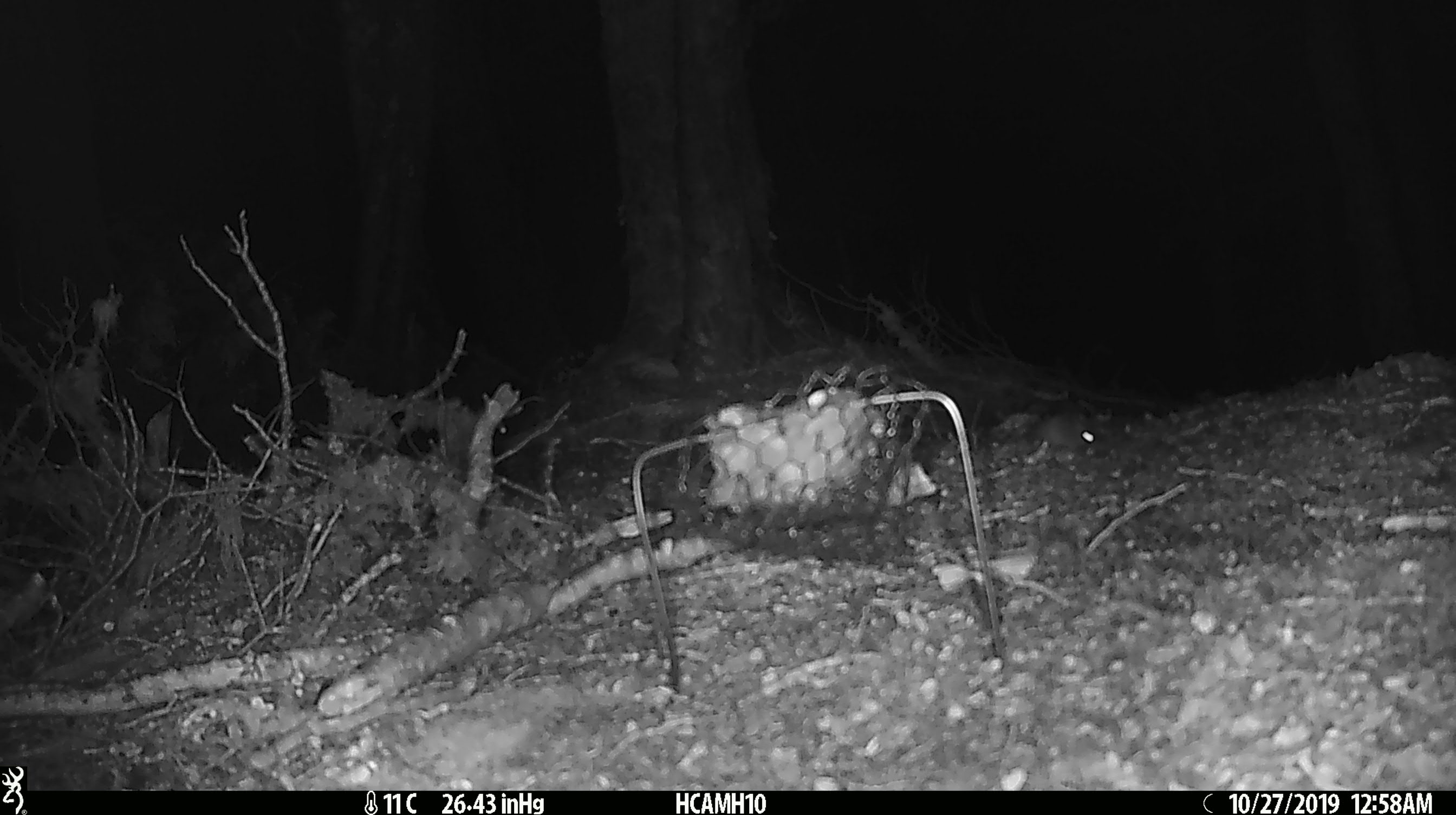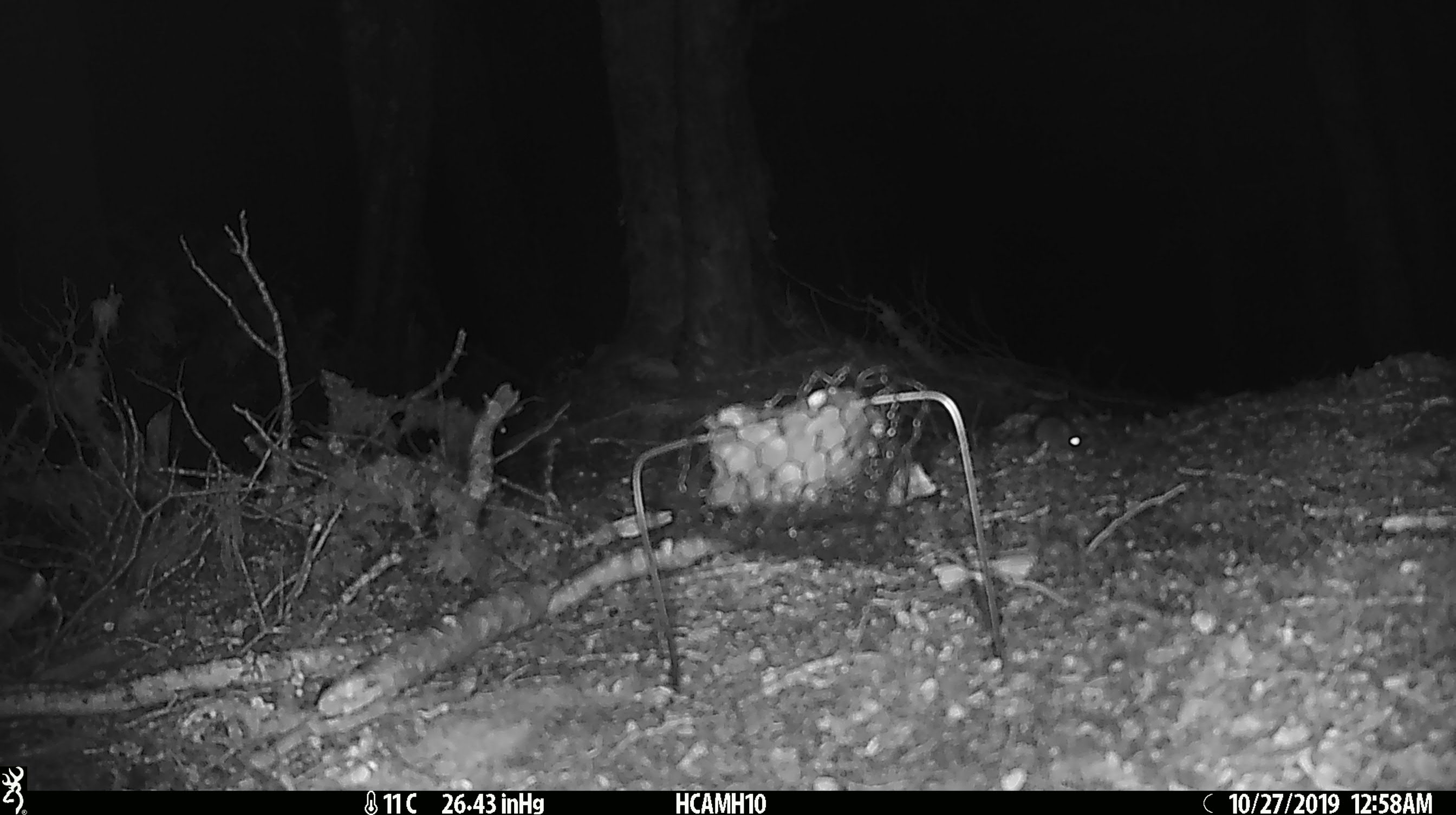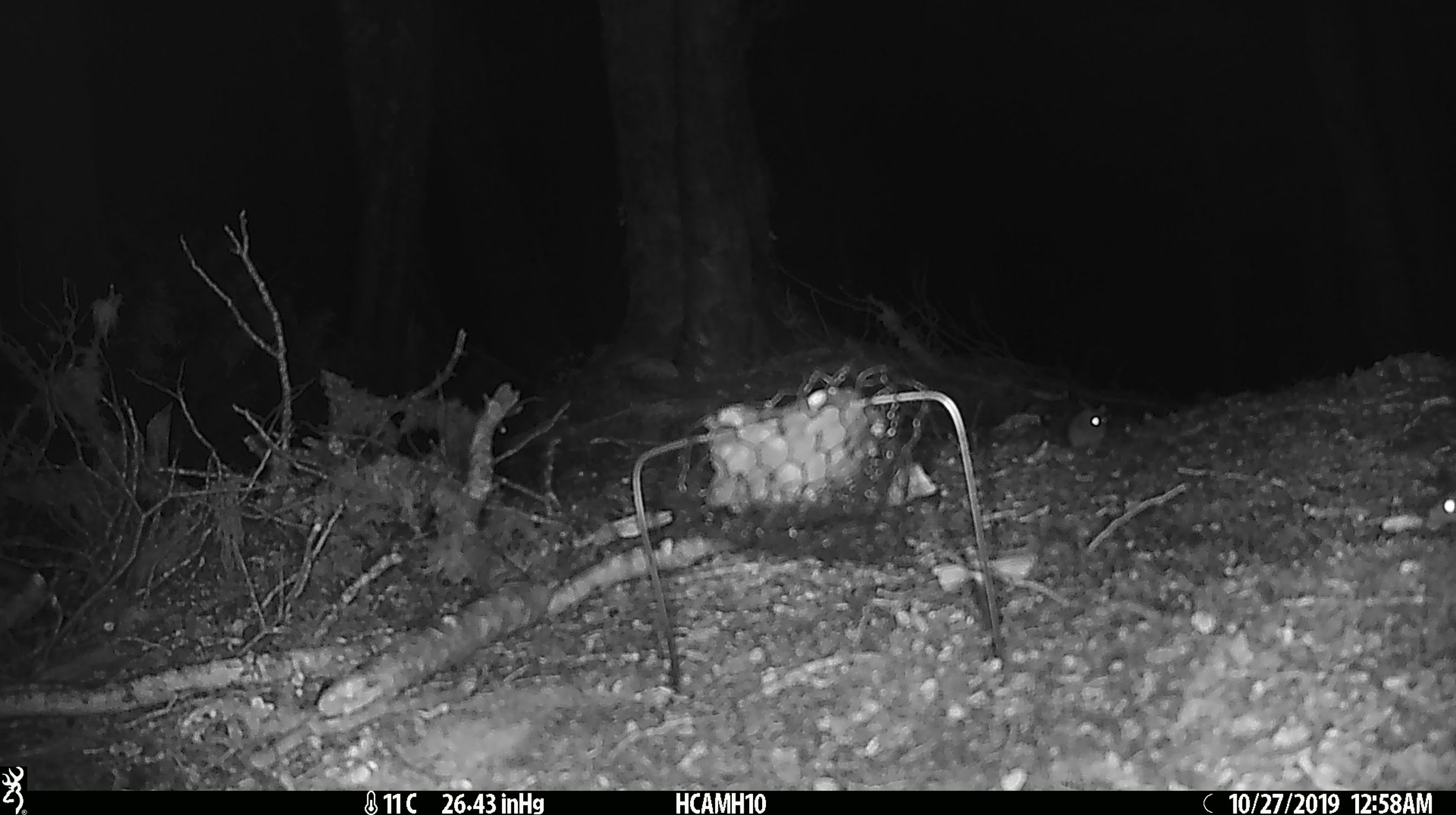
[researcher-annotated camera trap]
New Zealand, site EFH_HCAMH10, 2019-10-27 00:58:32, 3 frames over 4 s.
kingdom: Animalia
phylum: Chordata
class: Mammalia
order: Rodentia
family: Muridae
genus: Mus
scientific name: Mus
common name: mouse